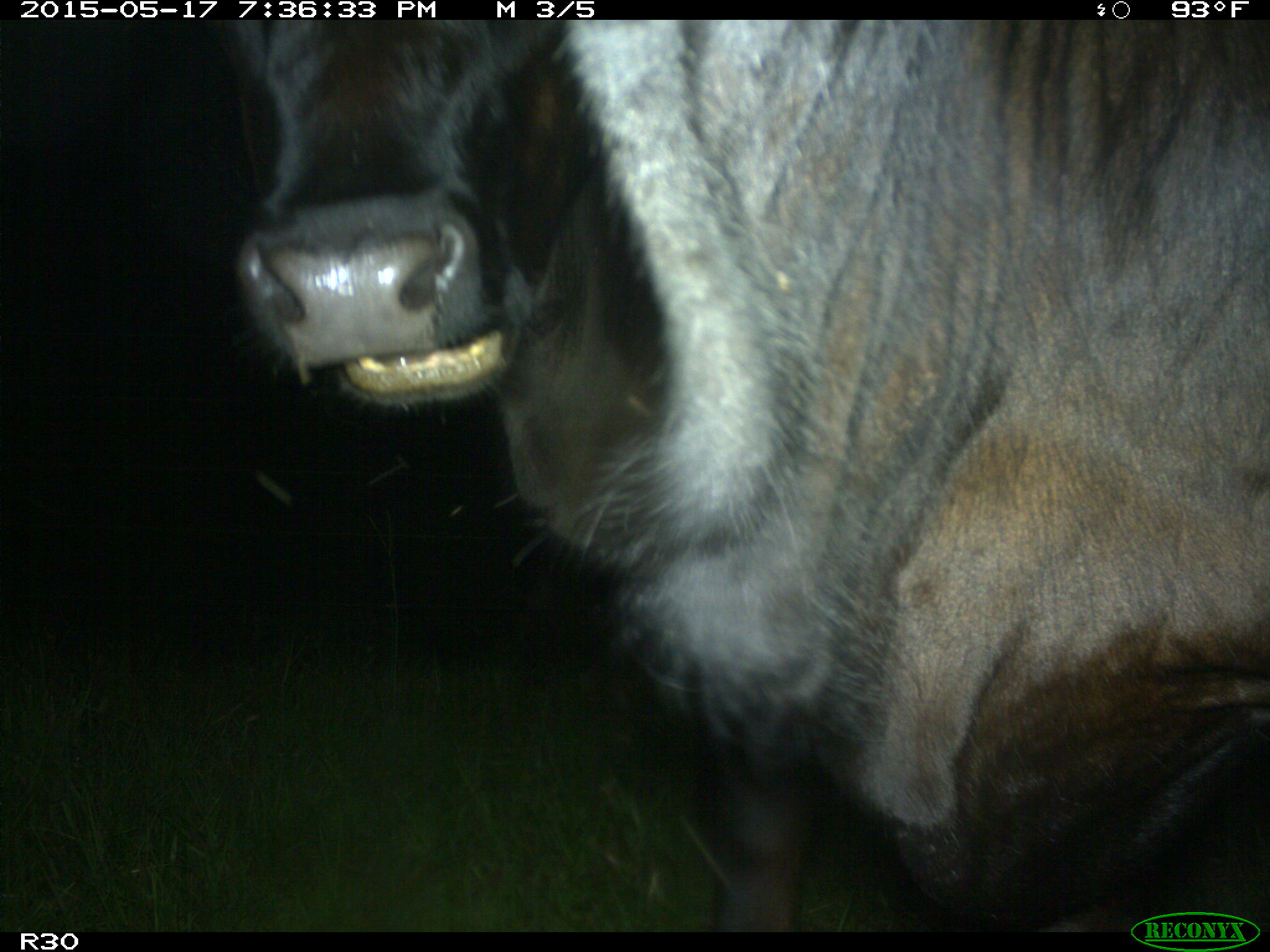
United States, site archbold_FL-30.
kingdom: Animalia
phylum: Chordata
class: Mammalia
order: Artiodactyla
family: Bovidae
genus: Bos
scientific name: Bos taurus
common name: domestic cow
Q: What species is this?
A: Bos taurus (domestic cow).